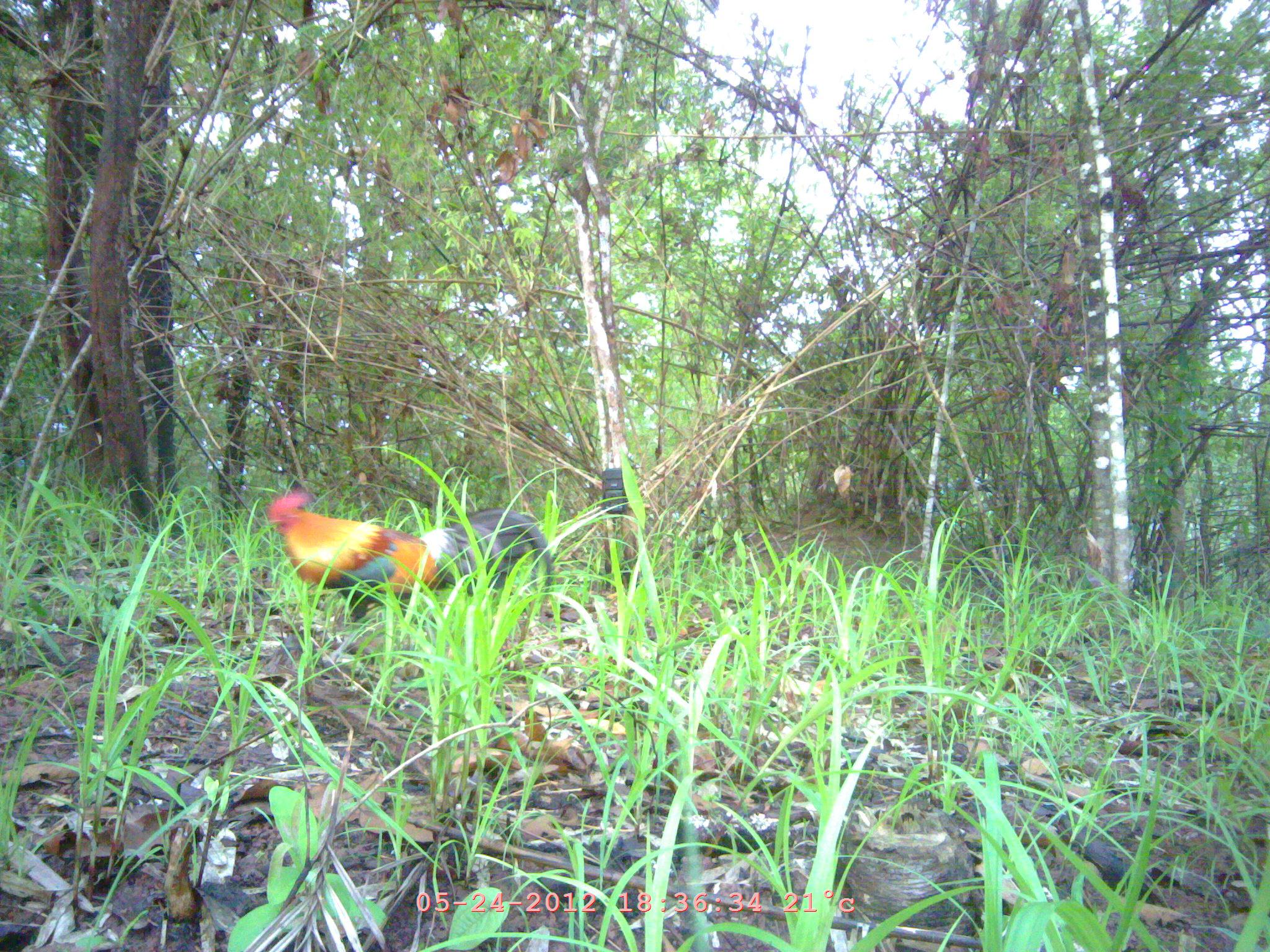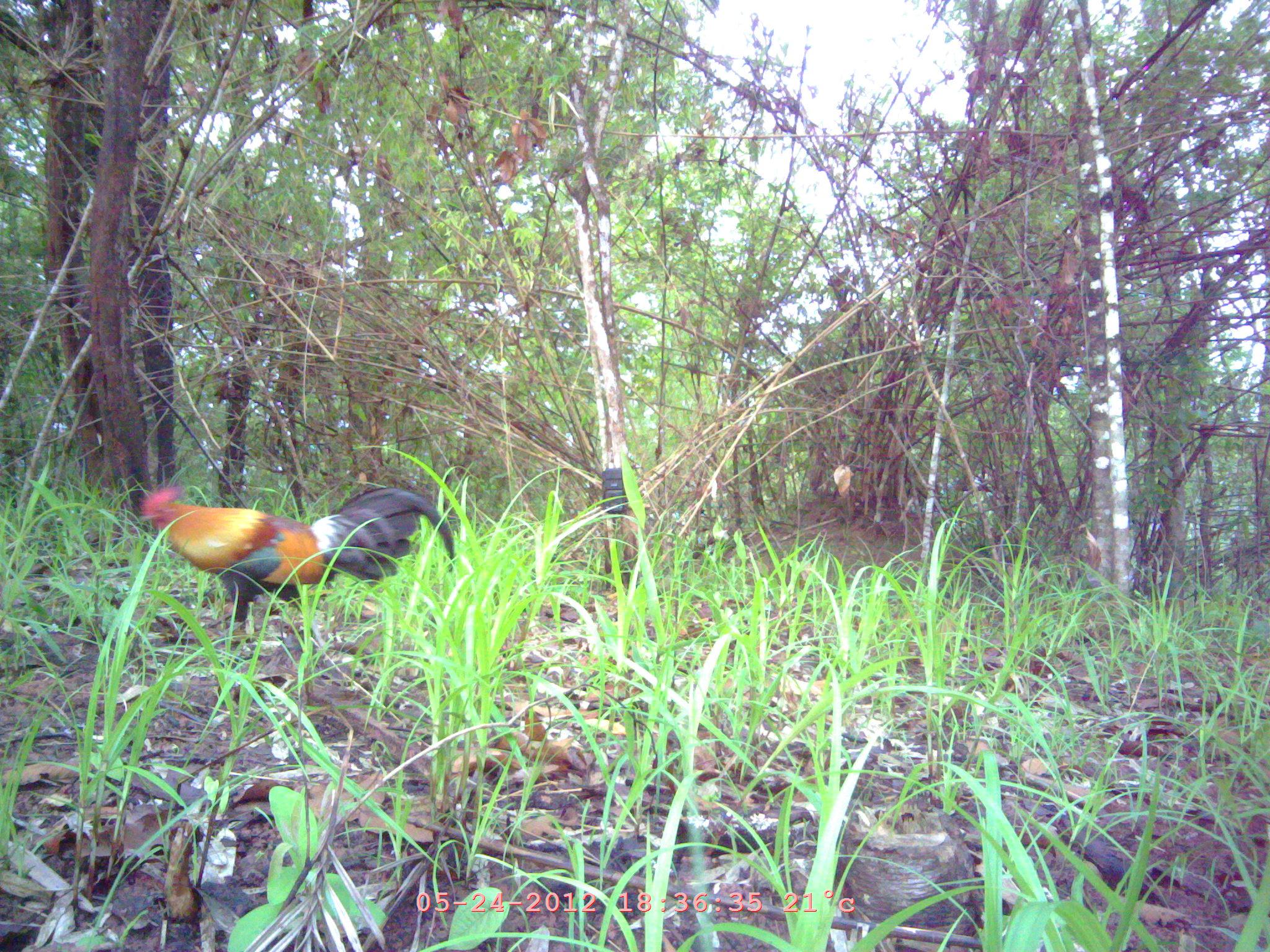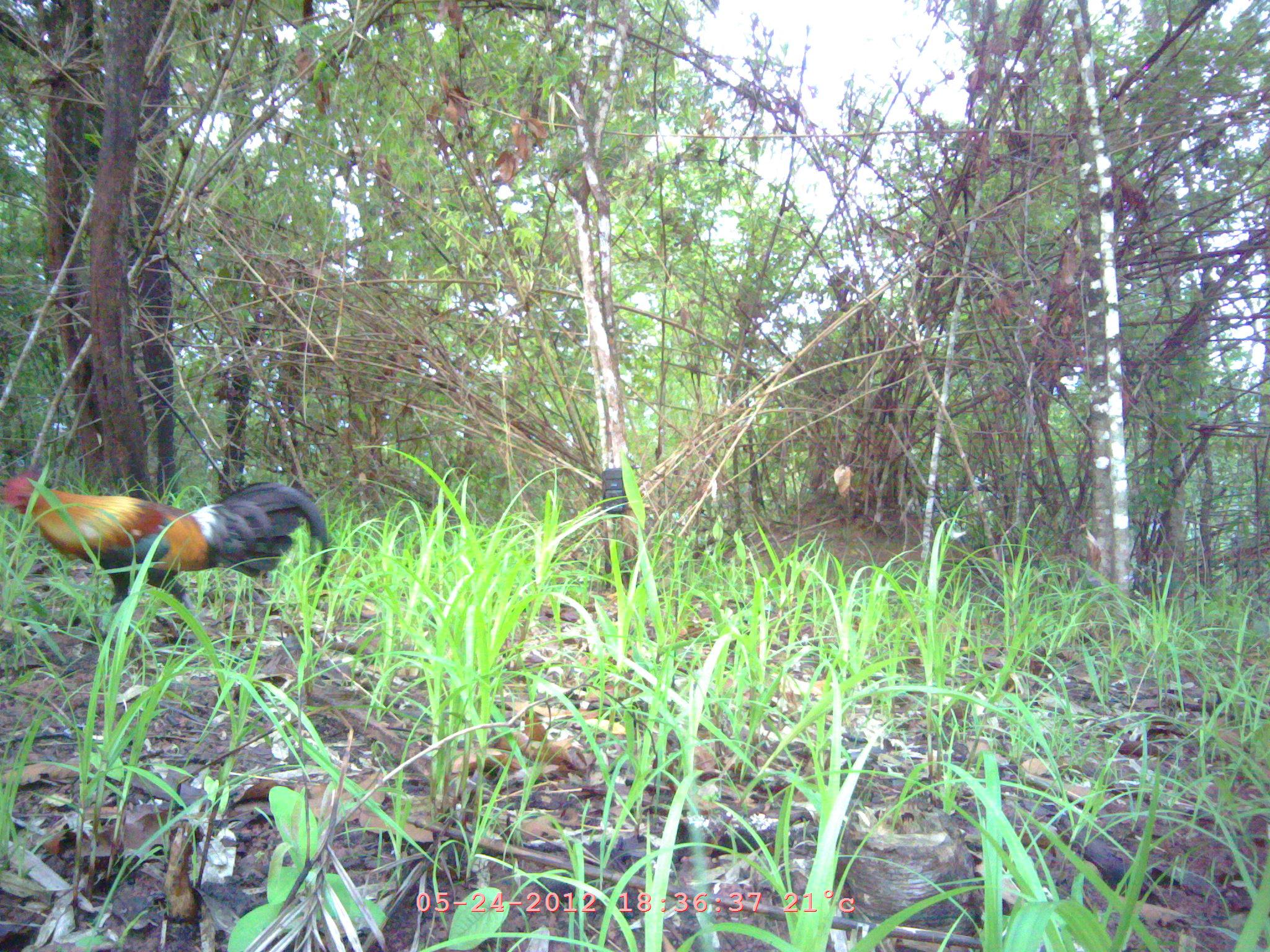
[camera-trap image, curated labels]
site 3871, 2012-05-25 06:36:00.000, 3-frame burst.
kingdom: Animalia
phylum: Chordata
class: Aves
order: Galliformes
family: Phasianidae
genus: Gallus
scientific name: Gallus gallus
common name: red junglefowl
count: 1